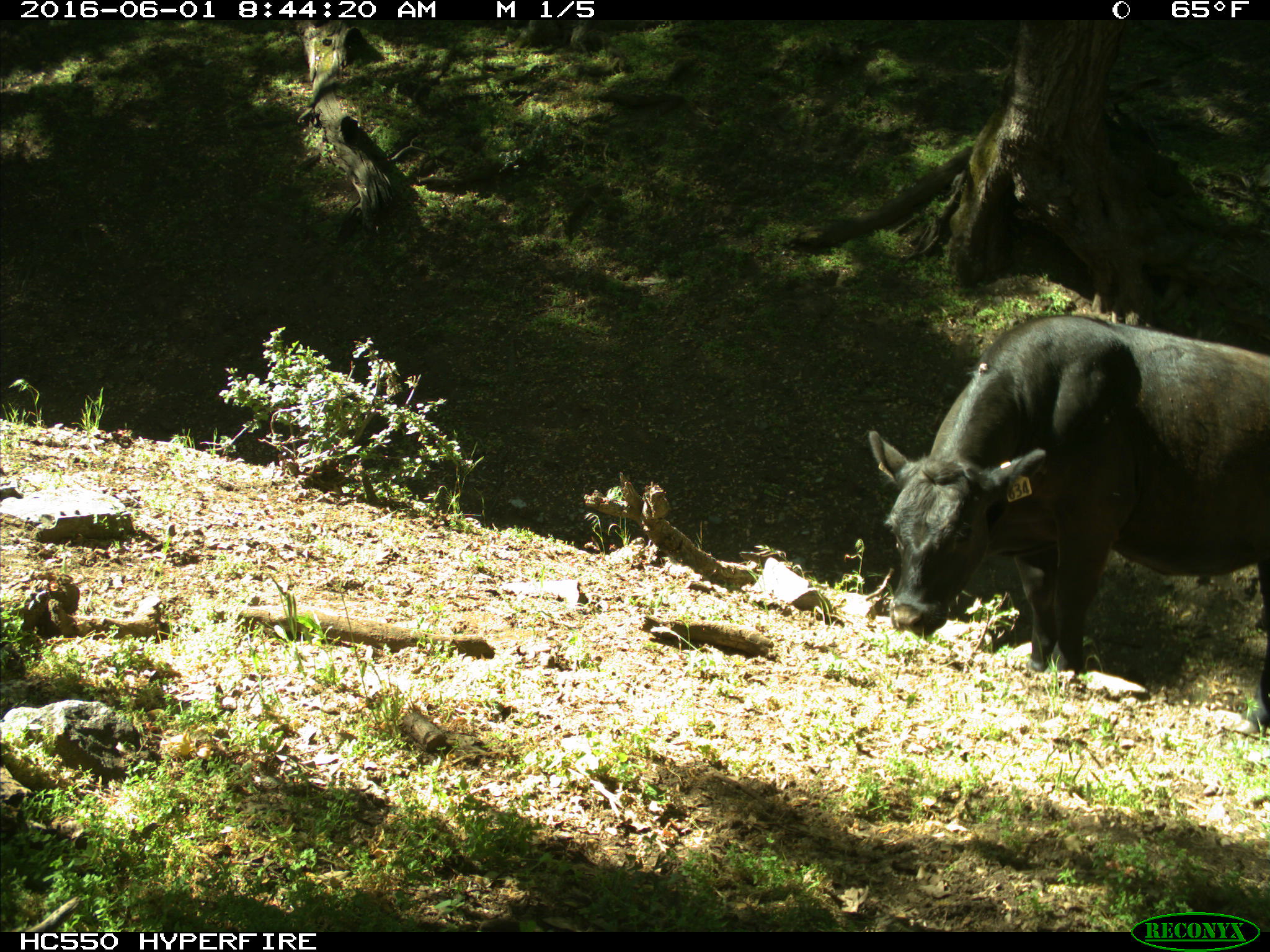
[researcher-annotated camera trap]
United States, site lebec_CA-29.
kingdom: Animalia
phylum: Chordata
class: Mammalia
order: Artiodactyla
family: Bovidae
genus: Bos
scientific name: Bos taurus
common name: domestic cow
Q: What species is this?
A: Bos taurus (domestic cow).